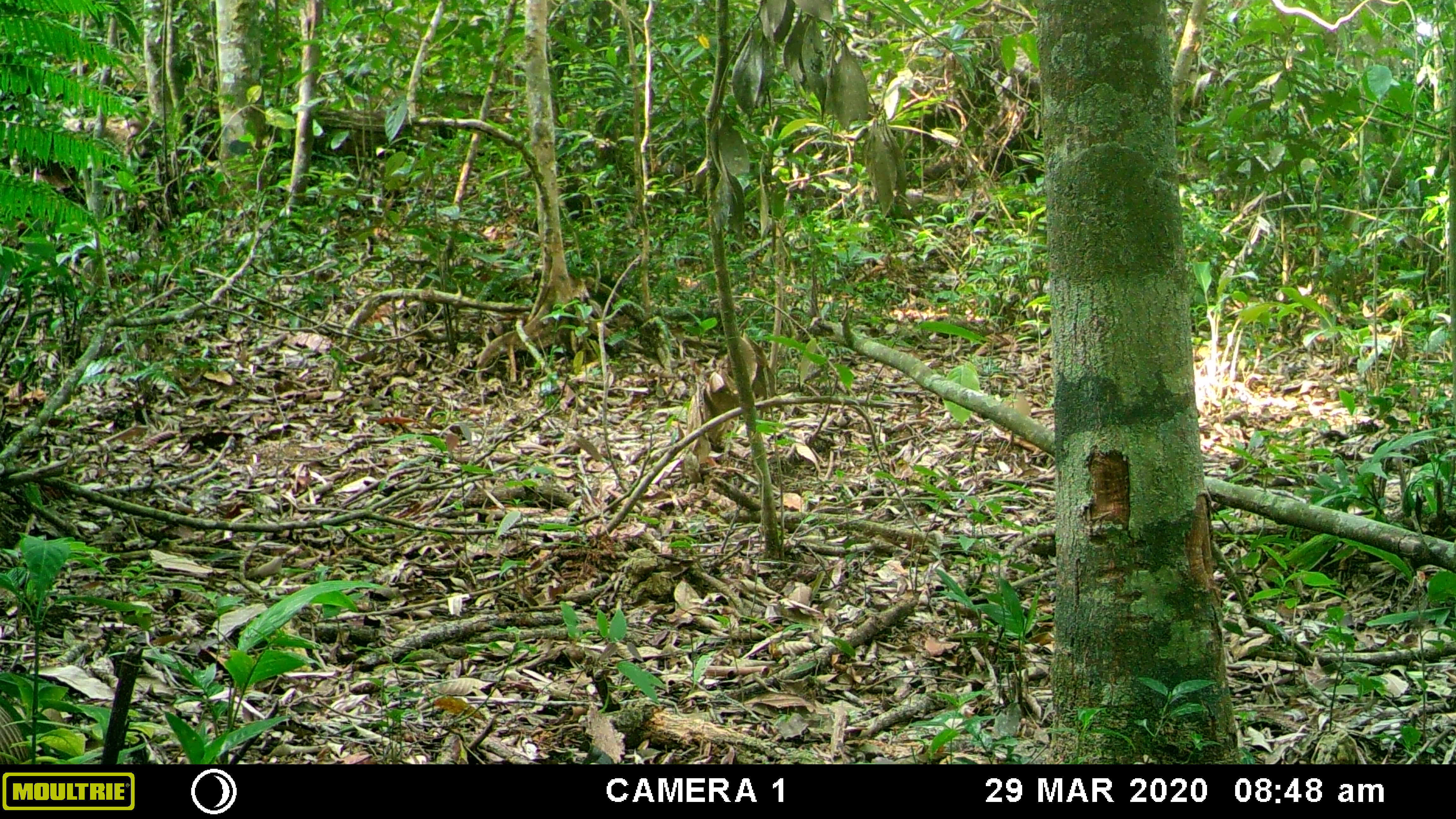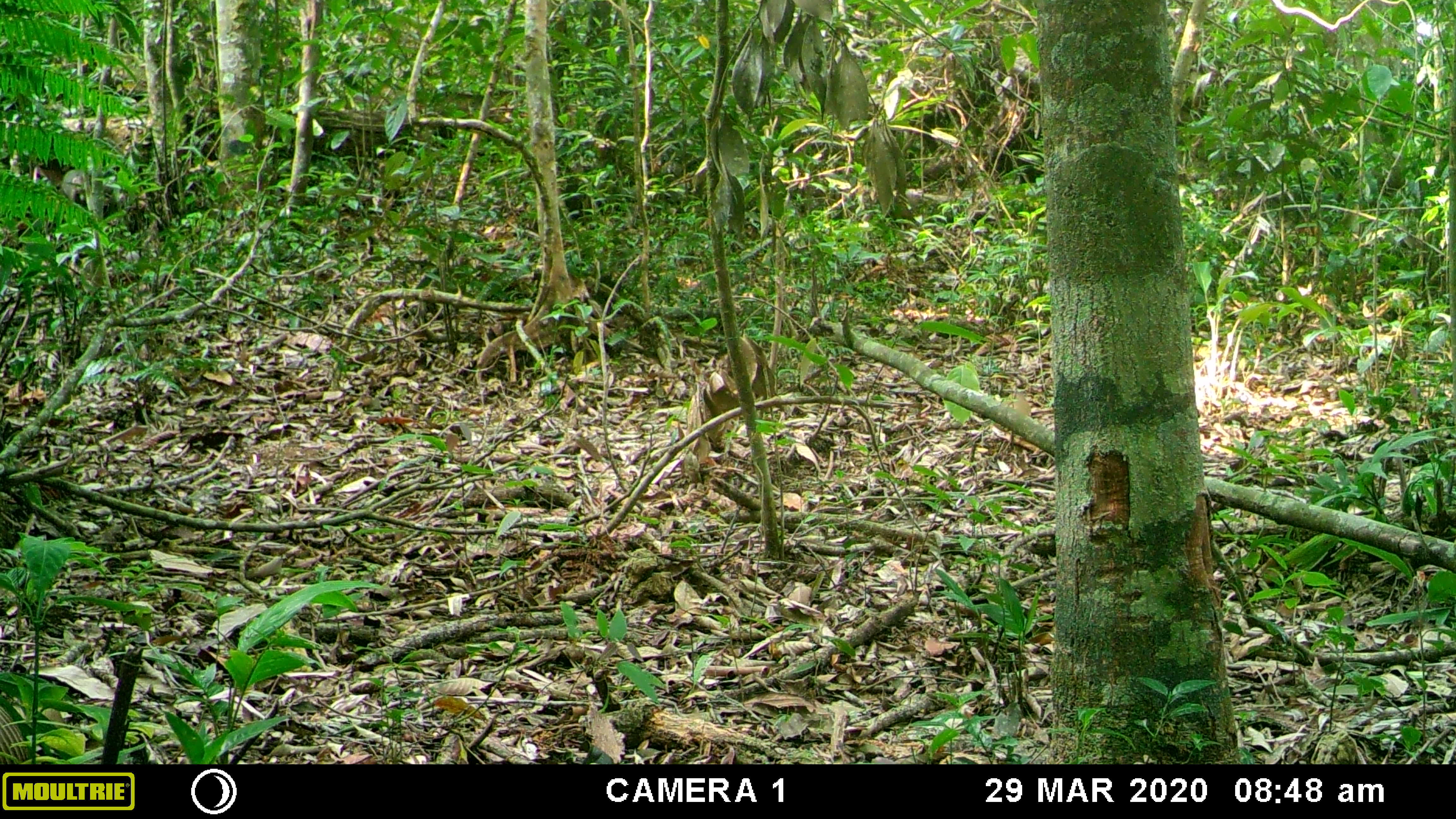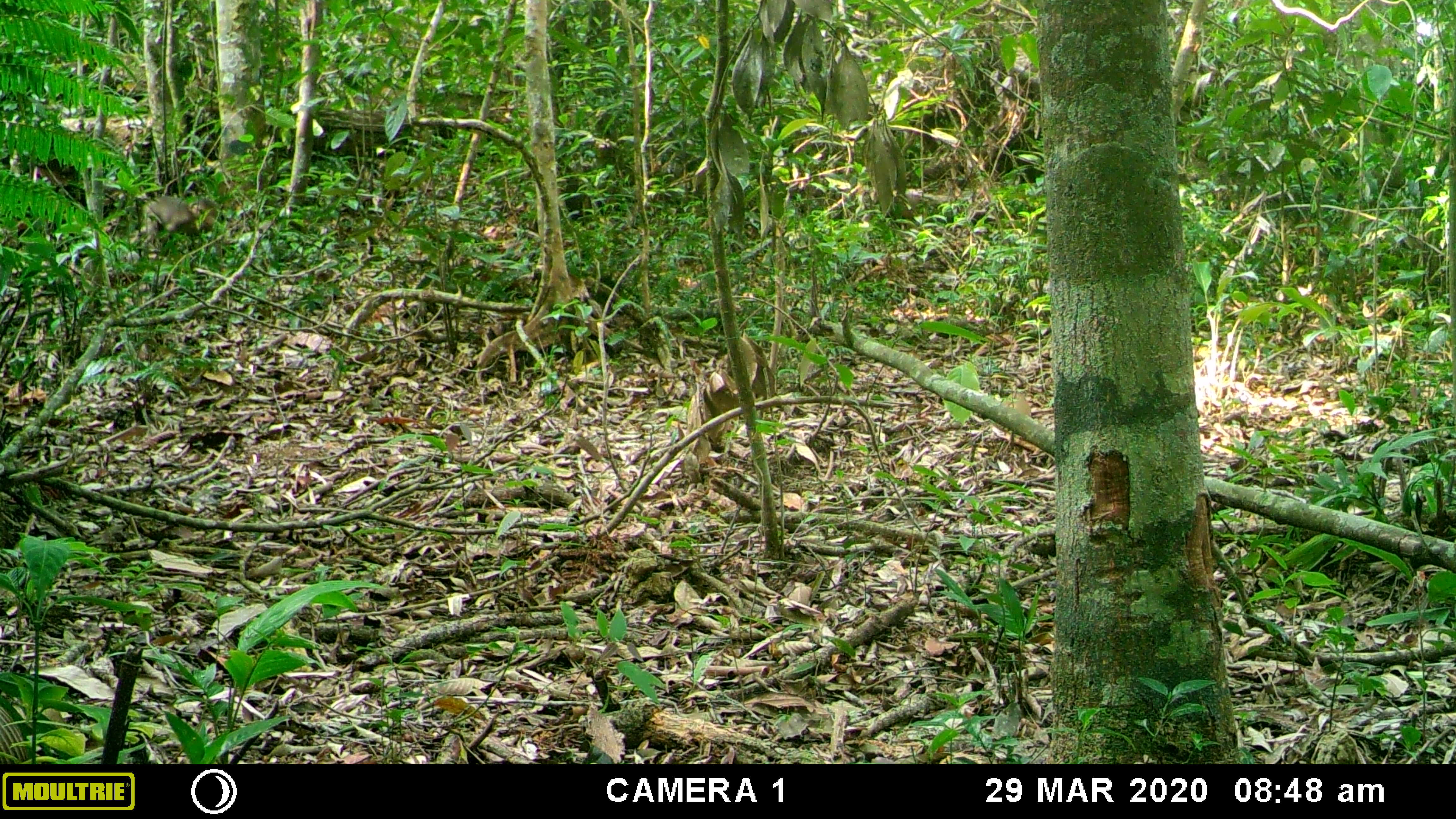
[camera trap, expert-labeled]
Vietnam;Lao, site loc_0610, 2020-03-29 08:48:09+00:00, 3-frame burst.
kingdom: Animalia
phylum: Chordata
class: Mammalia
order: Primates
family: Cercopithecidae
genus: Macaca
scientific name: Macaca arctoides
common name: stump-tailed macaque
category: stump tailed macaque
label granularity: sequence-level